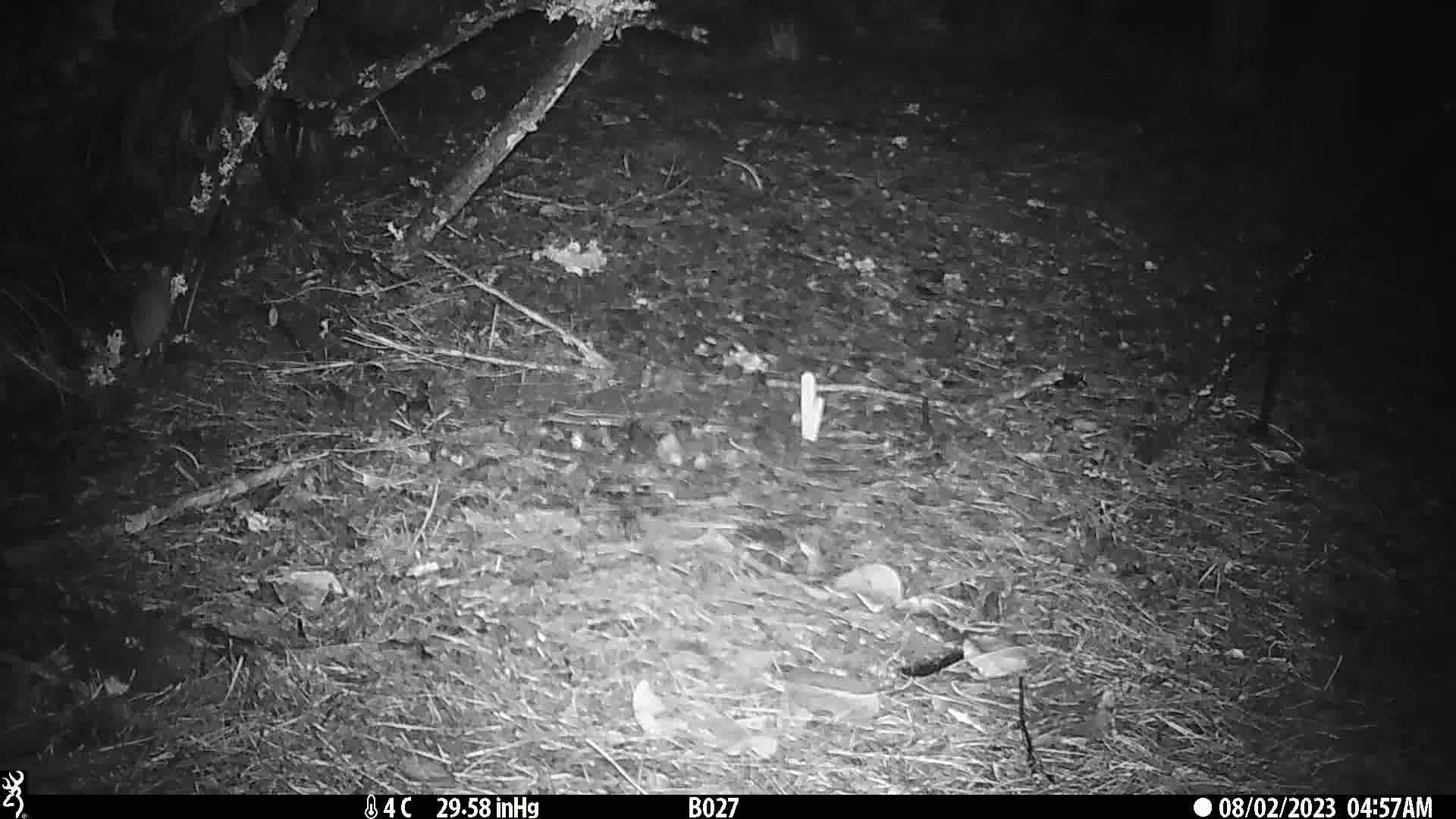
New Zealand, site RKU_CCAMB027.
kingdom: Animalia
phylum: Chordata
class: Mammalia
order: Rodentia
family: Muridae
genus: Rattus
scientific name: Rattus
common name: rat